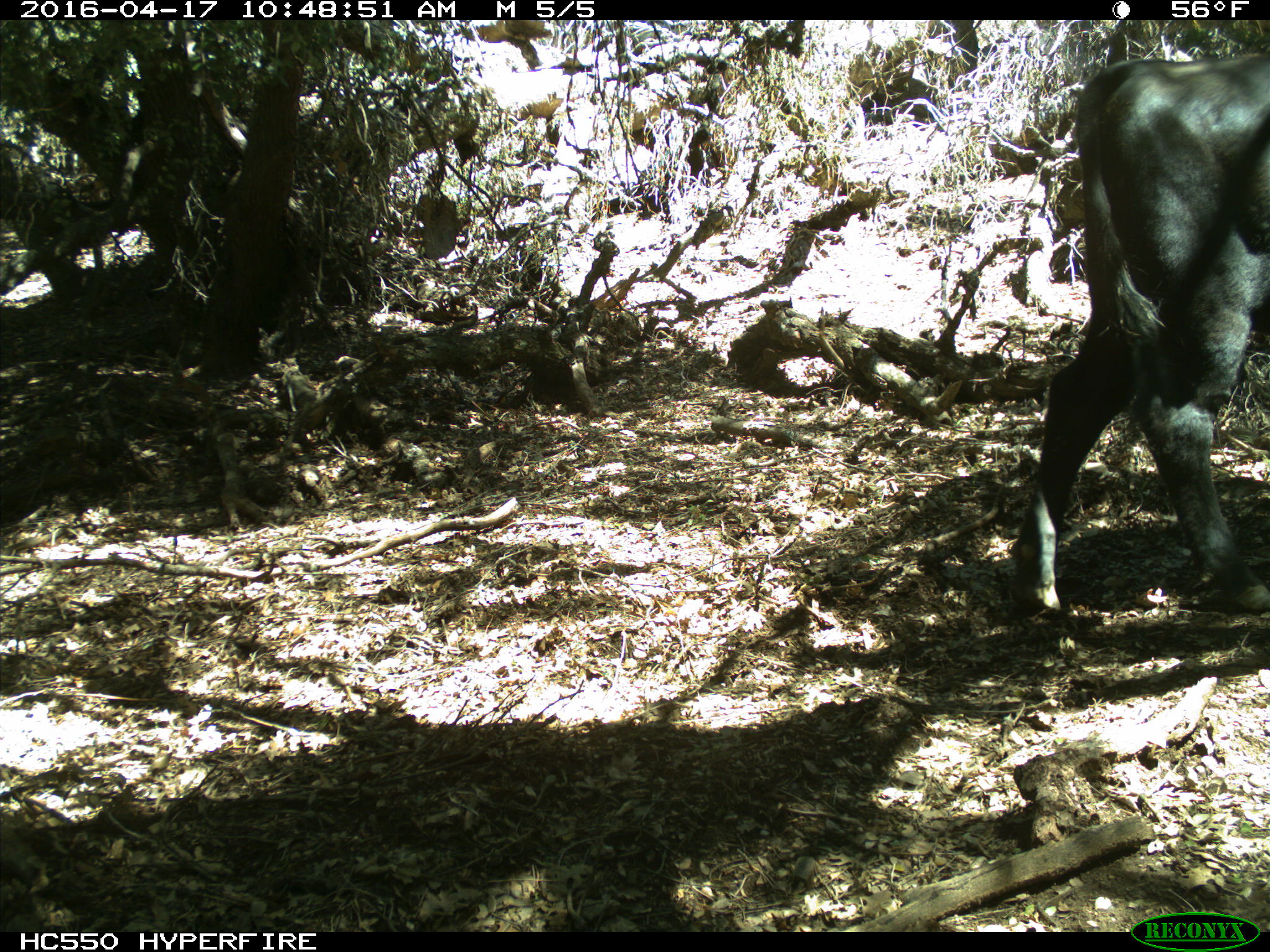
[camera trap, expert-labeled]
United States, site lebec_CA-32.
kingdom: Animalia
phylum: Chordata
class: Mammalia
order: Artiodactyla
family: Bovidae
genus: Bos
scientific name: Bos taurus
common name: domestic cow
Bos taurus (domestic cow).